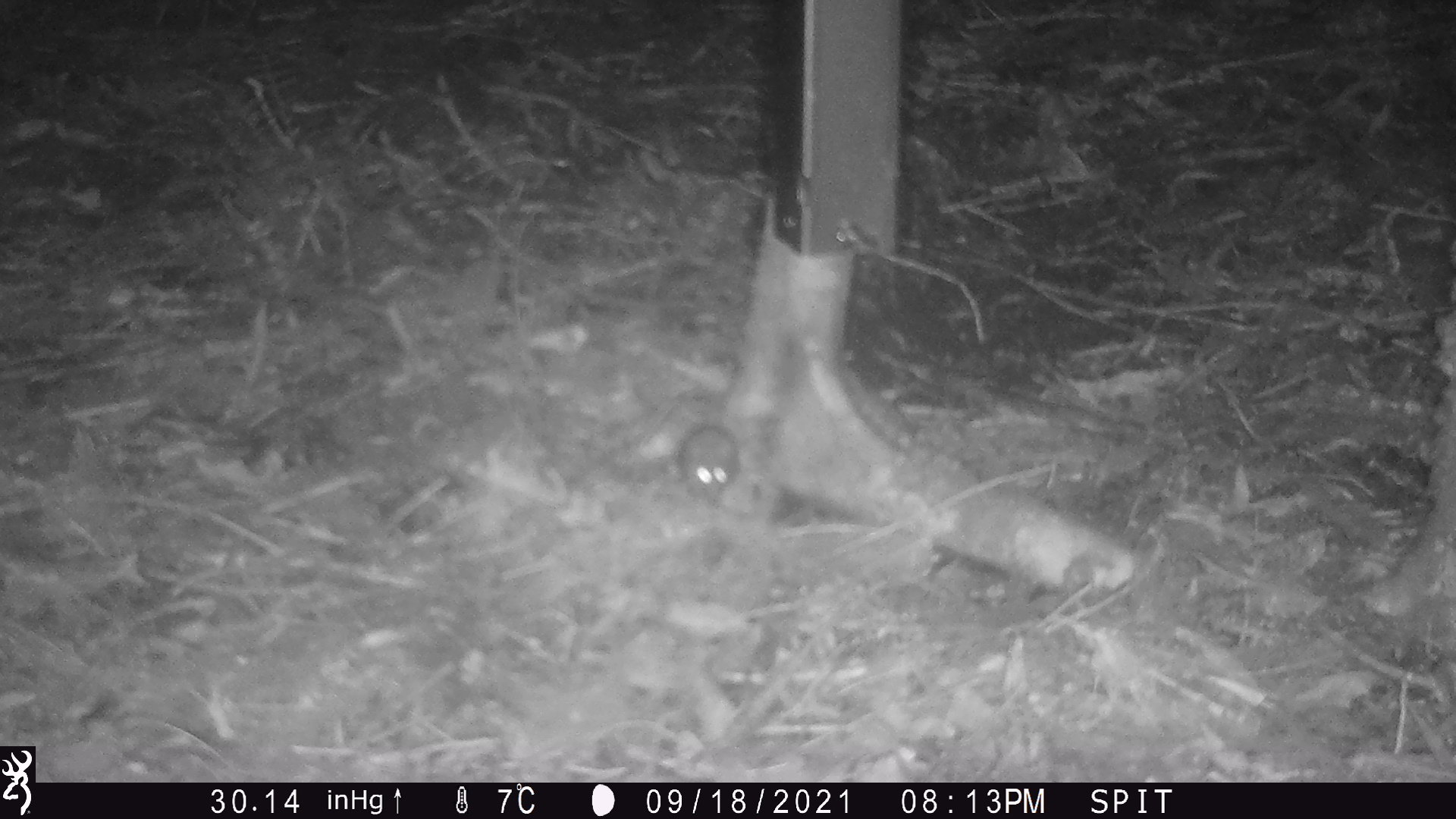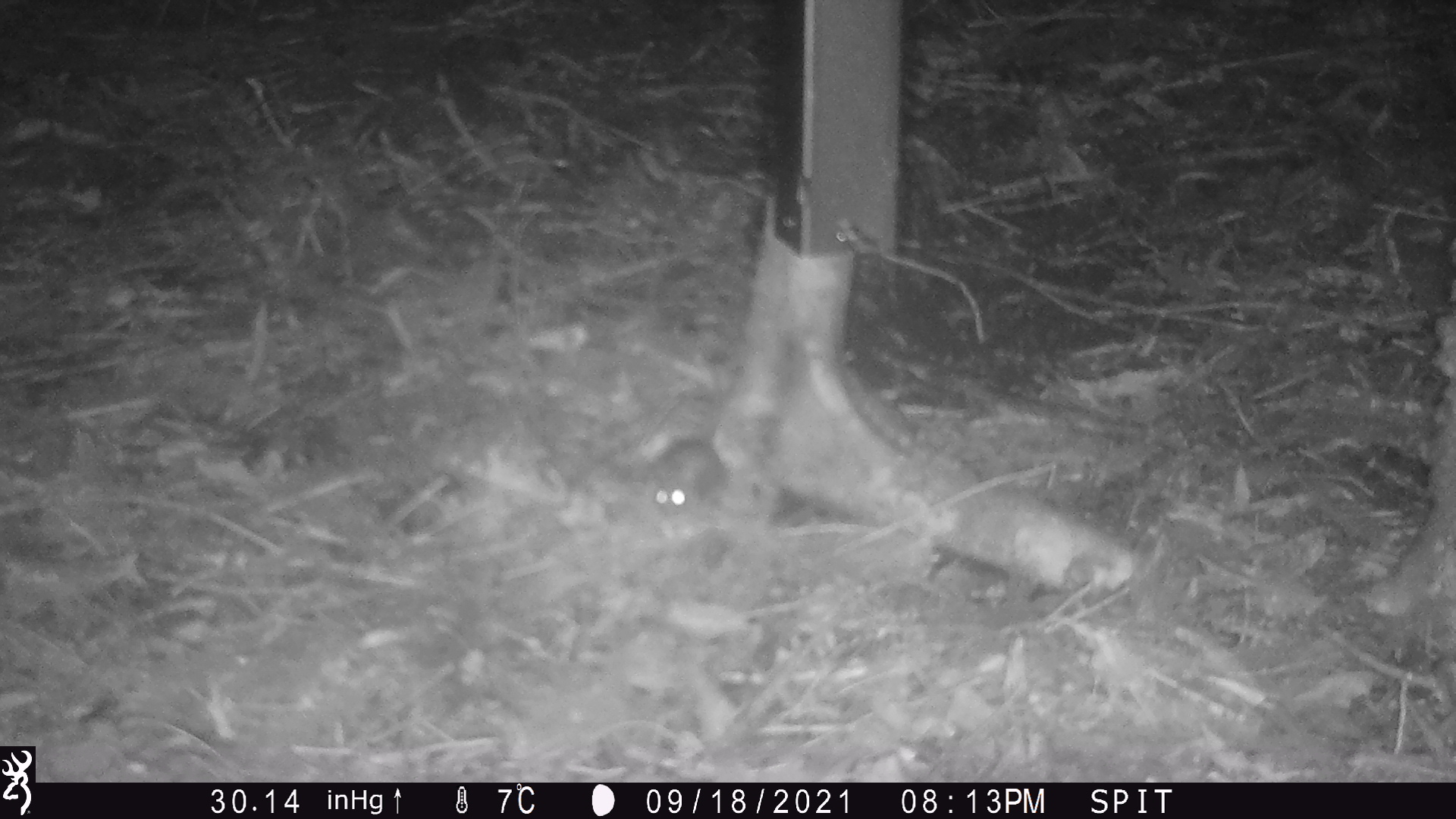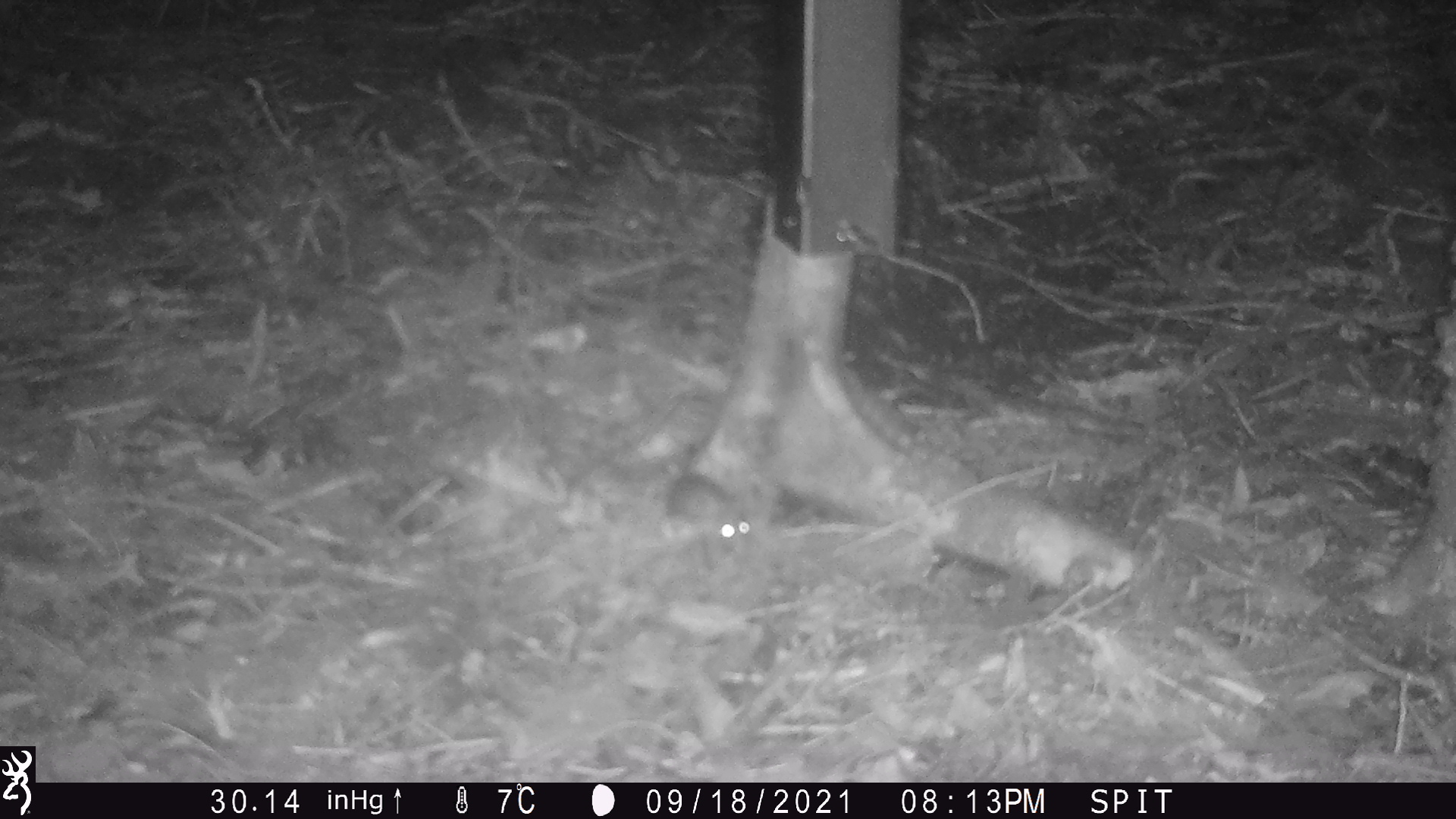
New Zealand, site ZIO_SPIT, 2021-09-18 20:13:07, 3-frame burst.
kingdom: Animalia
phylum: Chordata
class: Mammalia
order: Rodentia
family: Muridae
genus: Mus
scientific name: Mus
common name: mouse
Mouse (Mus).